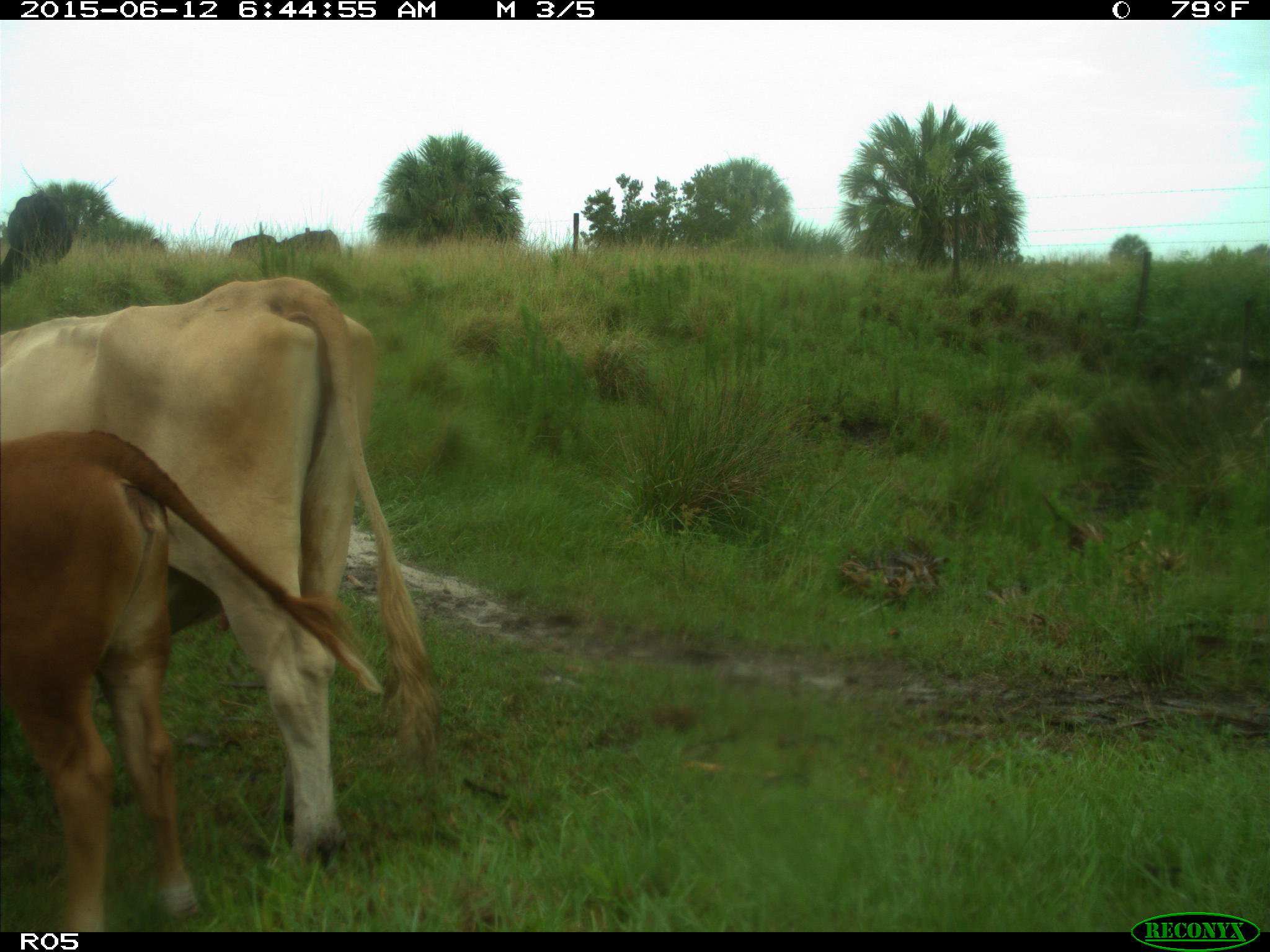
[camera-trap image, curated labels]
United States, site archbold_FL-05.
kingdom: Animalia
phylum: Chordata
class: Mammalia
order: Artiodactyla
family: Bovidae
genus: Bos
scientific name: Bos taurus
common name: domestic cow